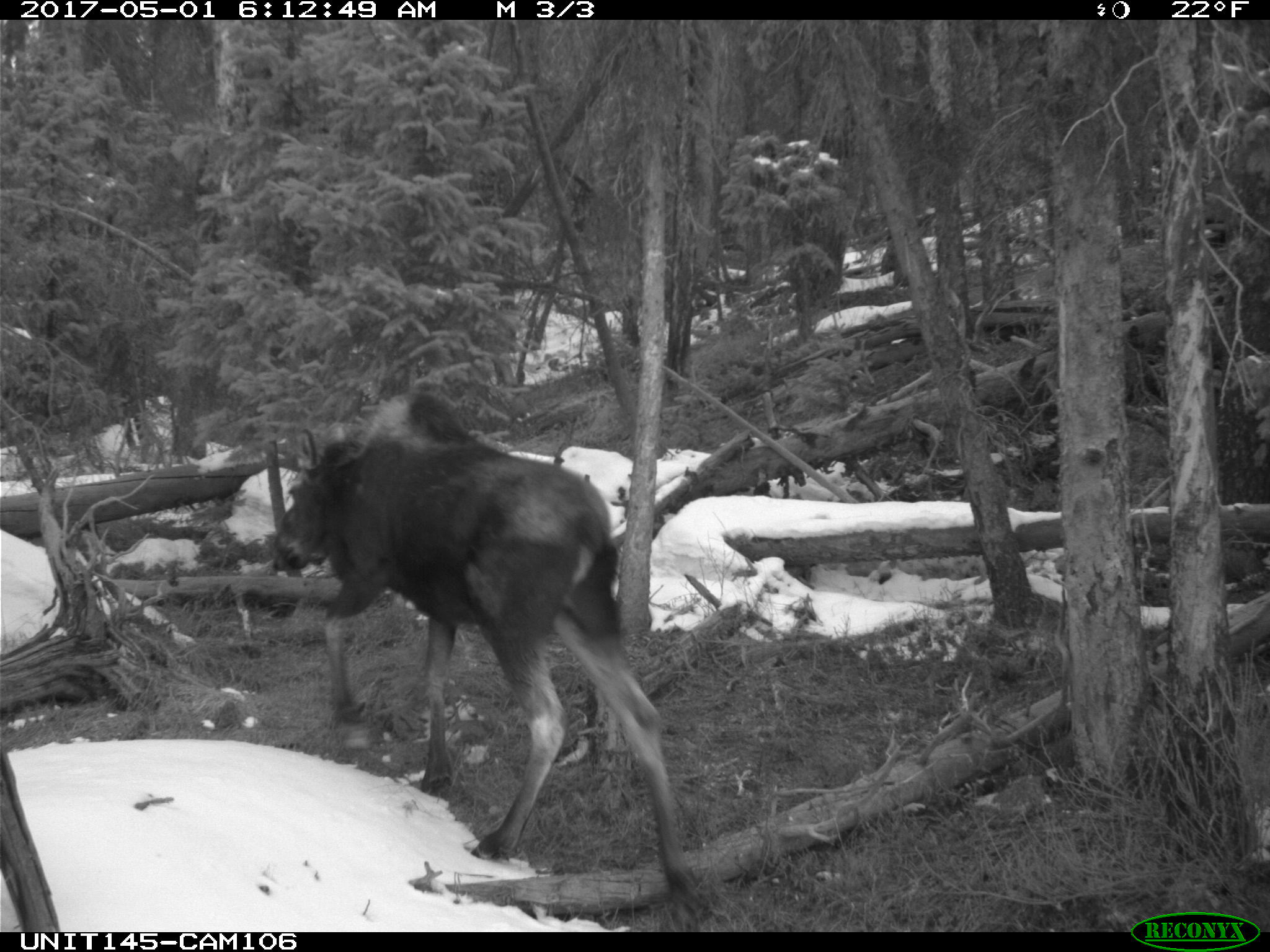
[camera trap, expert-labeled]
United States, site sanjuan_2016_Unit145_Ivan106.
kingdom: Animalia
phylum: Chordata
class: Mammalia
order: Artiodactyla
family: Cervidae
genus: Alces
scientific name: Alces alces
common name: moose